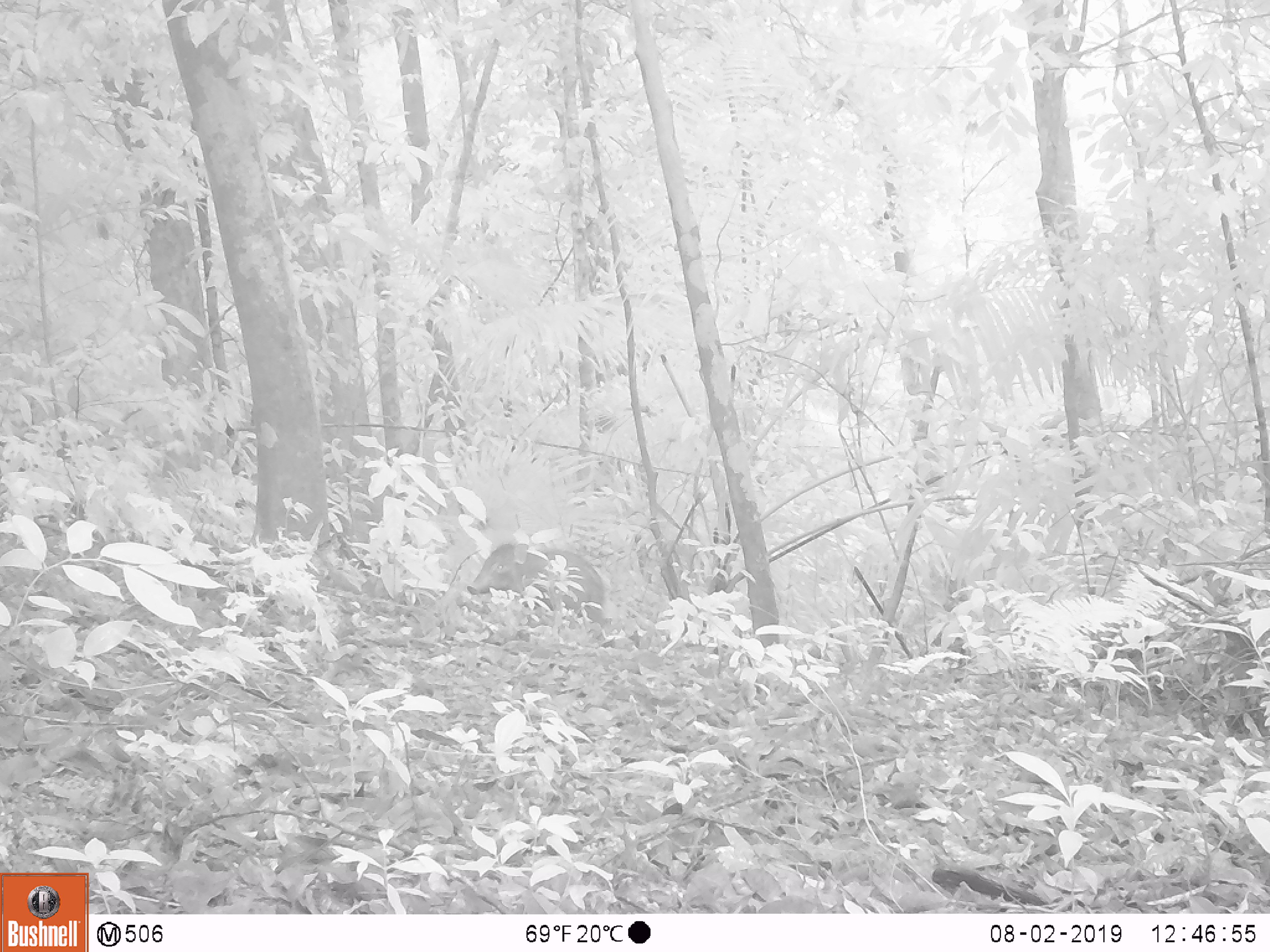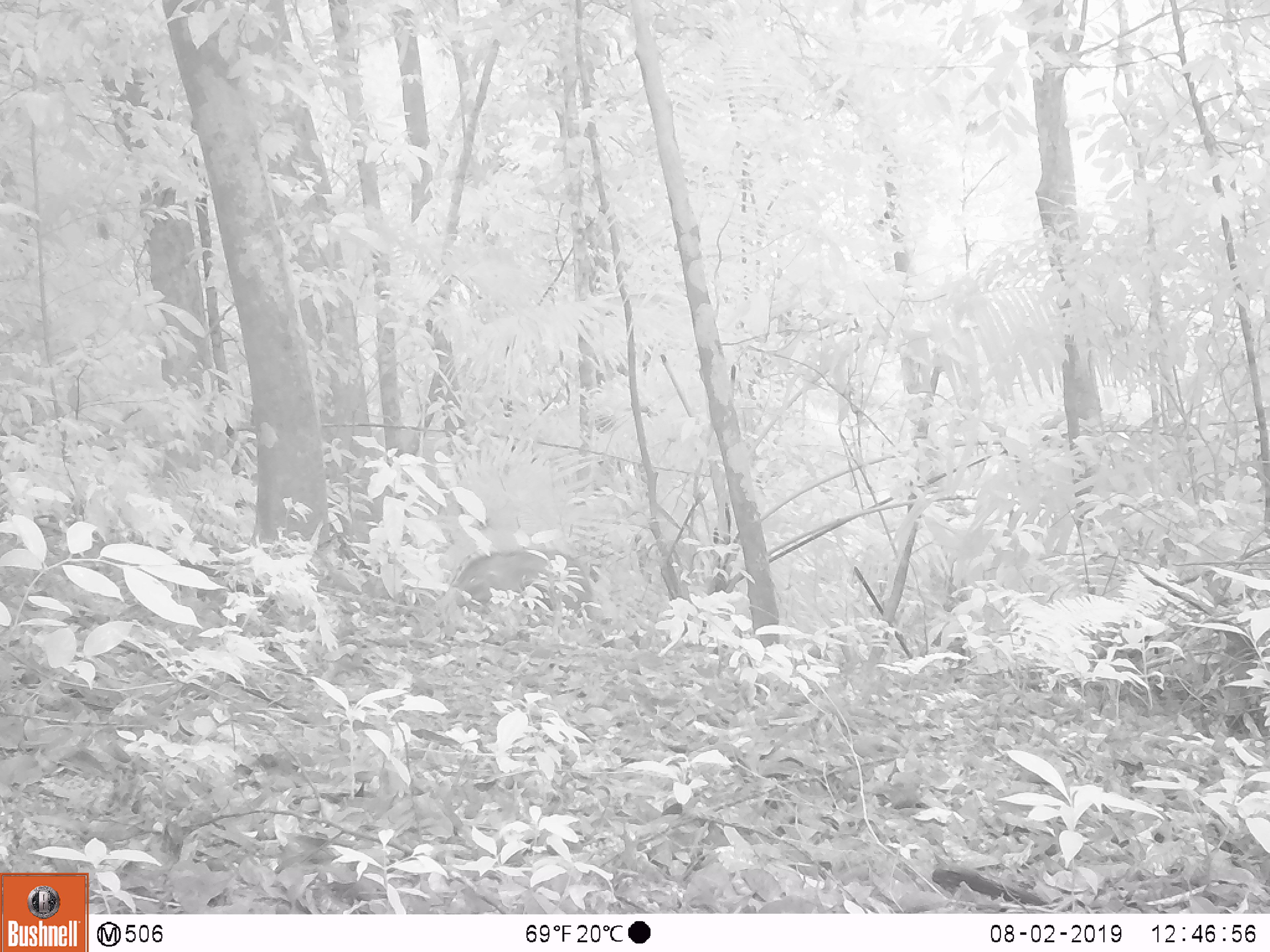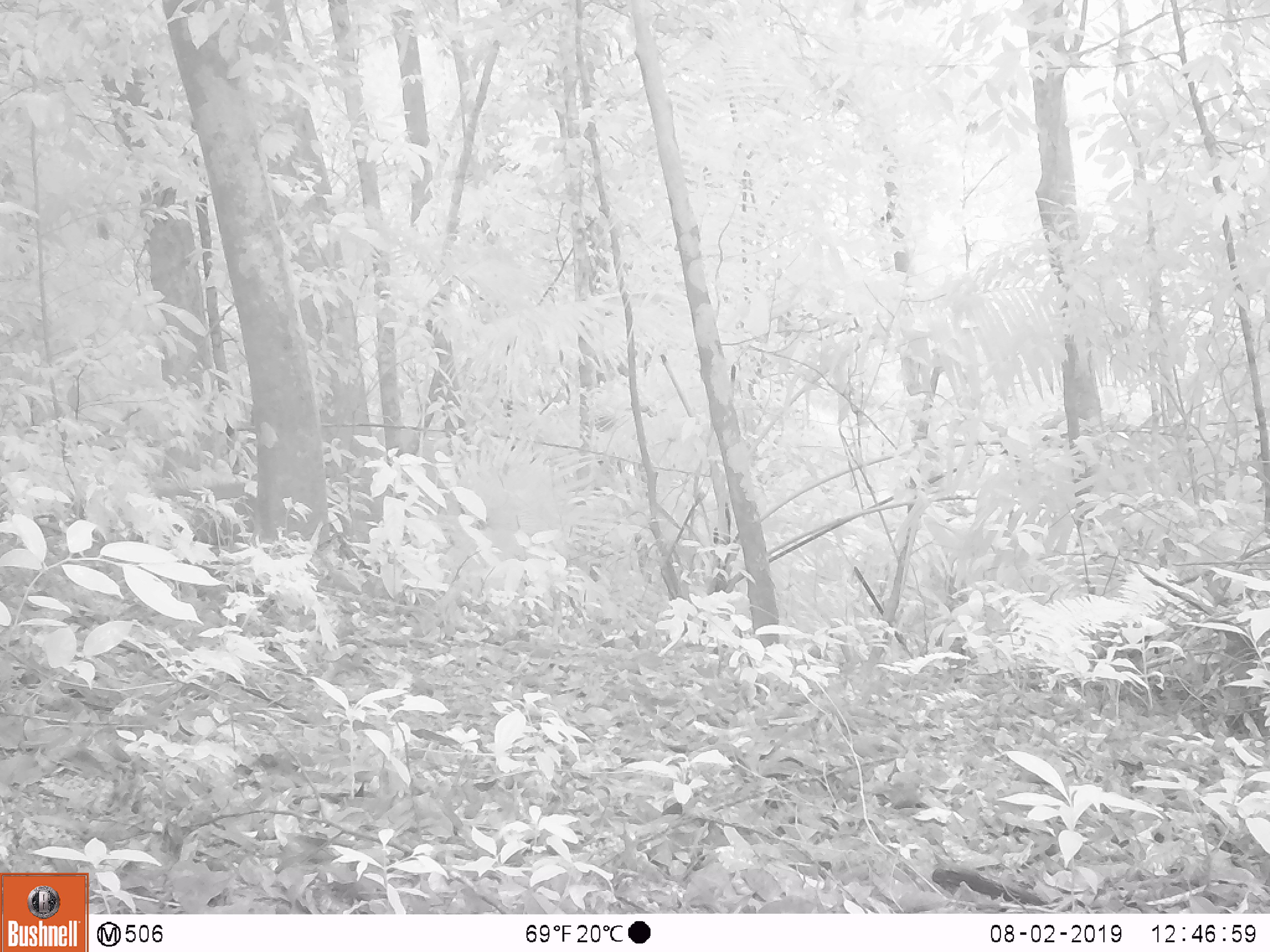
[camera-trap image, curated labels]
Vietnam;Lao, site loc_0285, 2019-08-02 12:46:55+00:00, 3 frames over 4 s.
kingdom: Animalia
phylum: Chordata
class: Mammalia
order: Artiodactyla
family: Suidae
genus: Sus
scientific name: Sus scrofa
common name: eurasian wild pig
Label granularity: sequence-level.